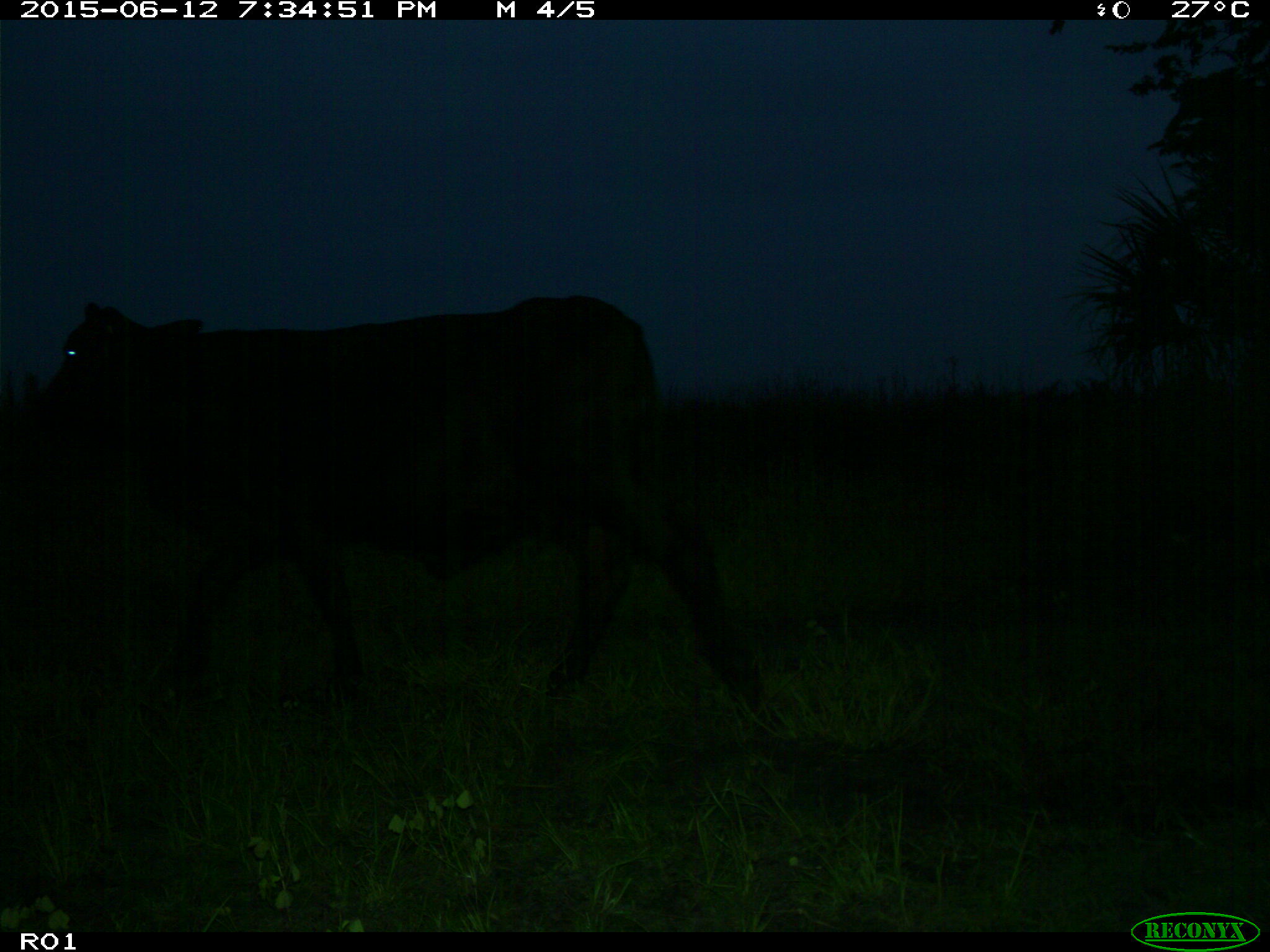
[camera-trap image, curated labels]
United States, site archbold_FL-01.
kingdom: Animalia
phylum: Chordata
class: Mammalia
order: Artiodactyla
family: Bovidae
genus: Bos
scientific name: Bos taurus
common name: domestic cow